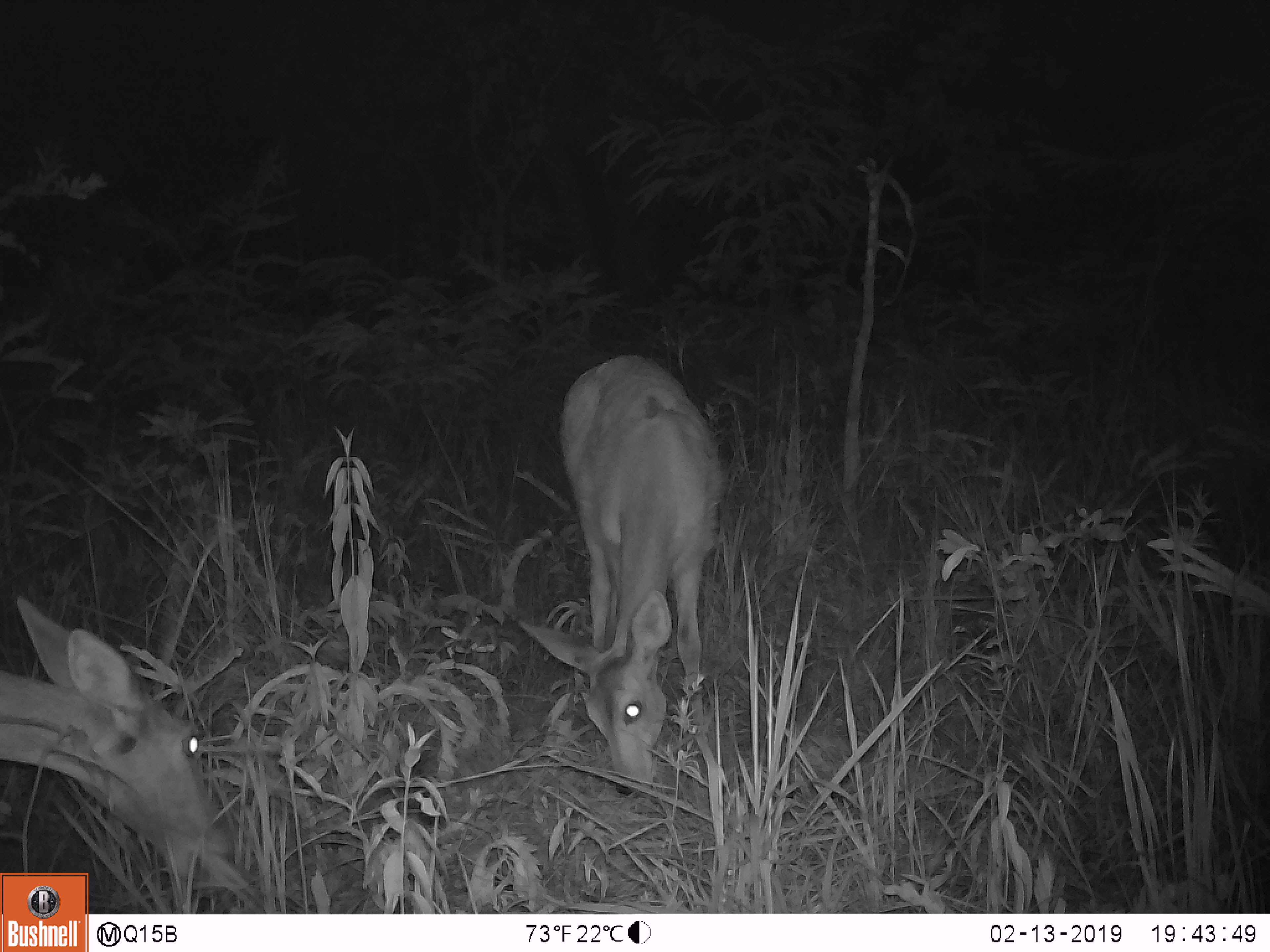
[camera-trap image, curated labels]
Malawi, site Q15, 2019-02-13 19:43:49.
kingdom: Animalia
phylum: Chordata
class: Mammalia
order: Artiodactyla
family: Bovidae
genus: Redunca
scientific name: Redunca arundinum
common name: southern reedbuck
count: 2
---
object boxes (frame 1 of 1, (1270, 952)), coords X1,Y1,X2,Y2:
southern reedbuck: 519,337,727,812; 3,590,255,868